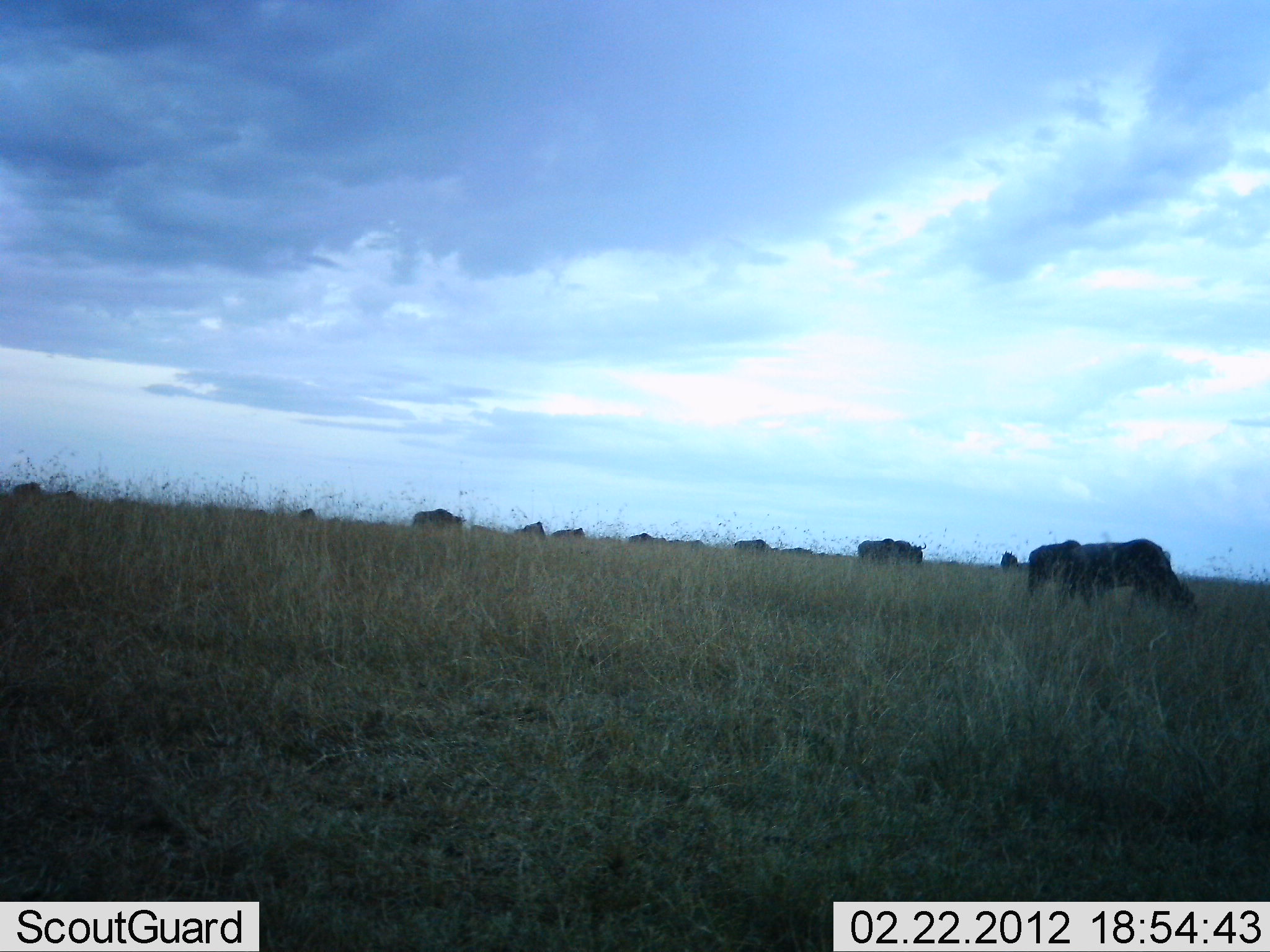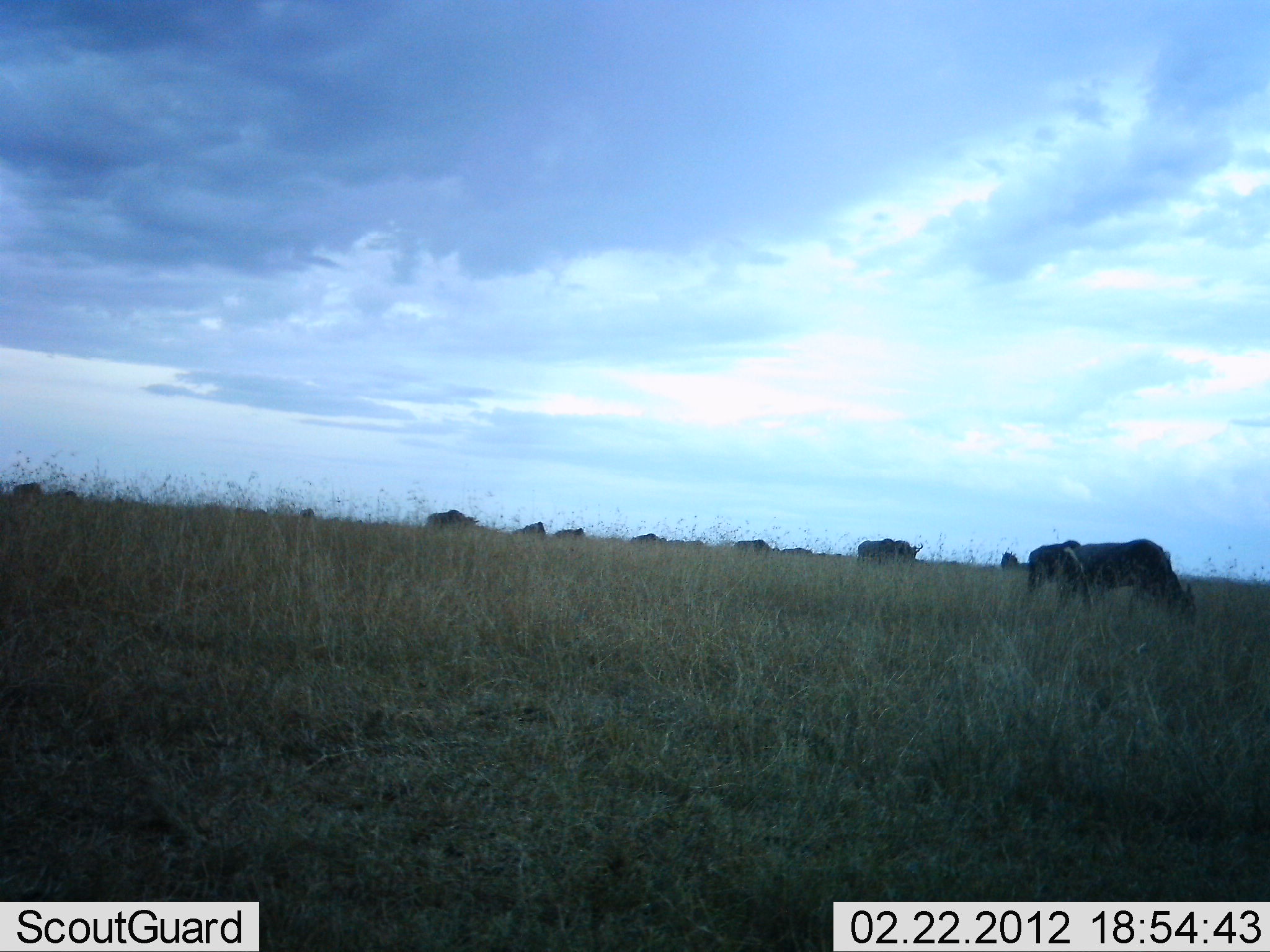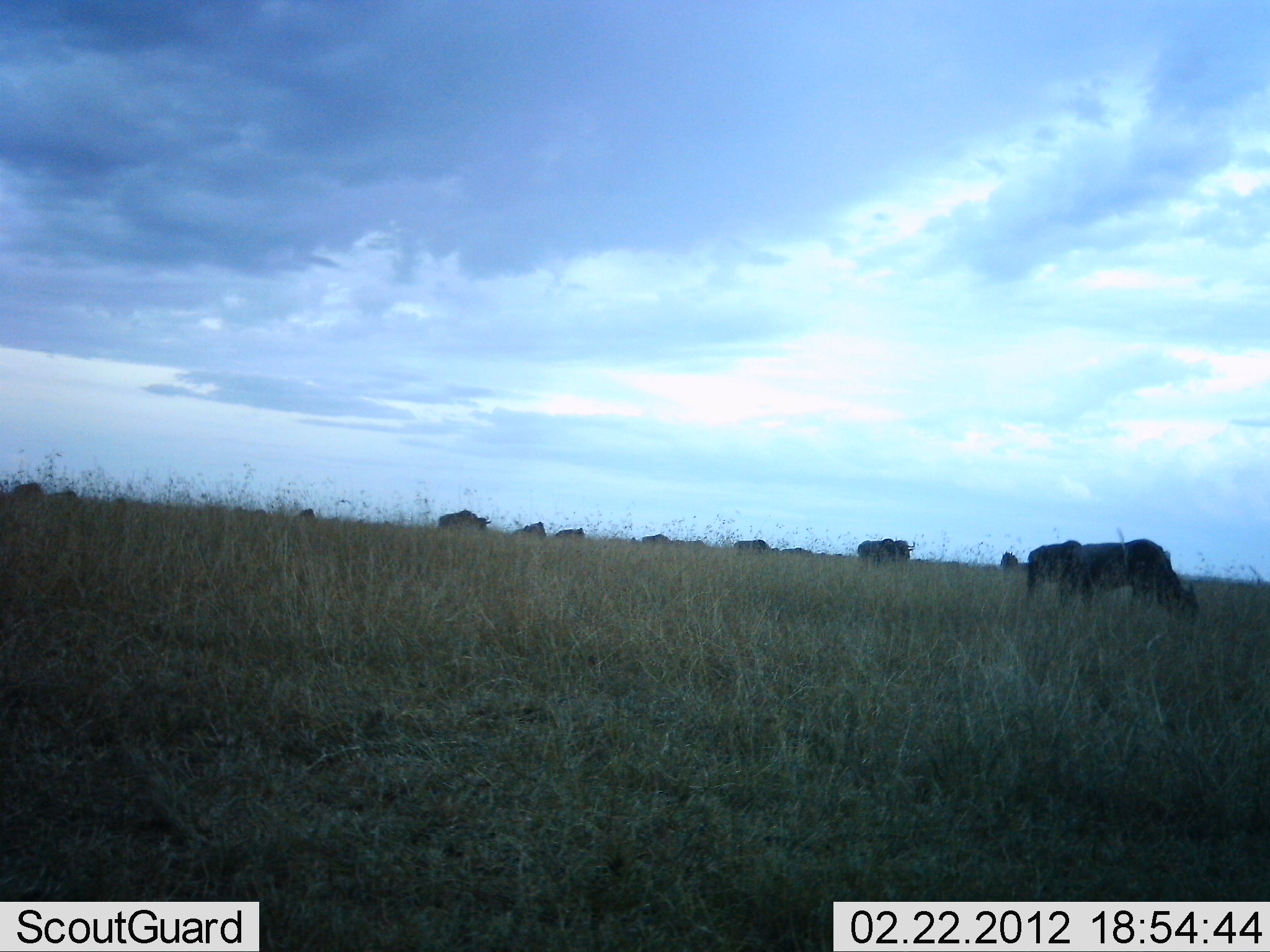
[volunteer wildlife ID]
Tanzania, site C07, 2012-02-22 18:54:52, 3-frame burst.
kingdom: Animalia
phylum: Chordata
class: Mammalia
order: Artiodactyla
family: Bovidae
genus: Connochaetes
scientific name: Connochaetes taurinus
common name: blue wildebeest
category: wildebeest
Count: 11-50.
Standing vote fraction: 15%.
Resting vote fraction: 0%.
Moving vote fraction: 38%.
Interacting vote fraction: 0%.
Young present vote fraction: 0%.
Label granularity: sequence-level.